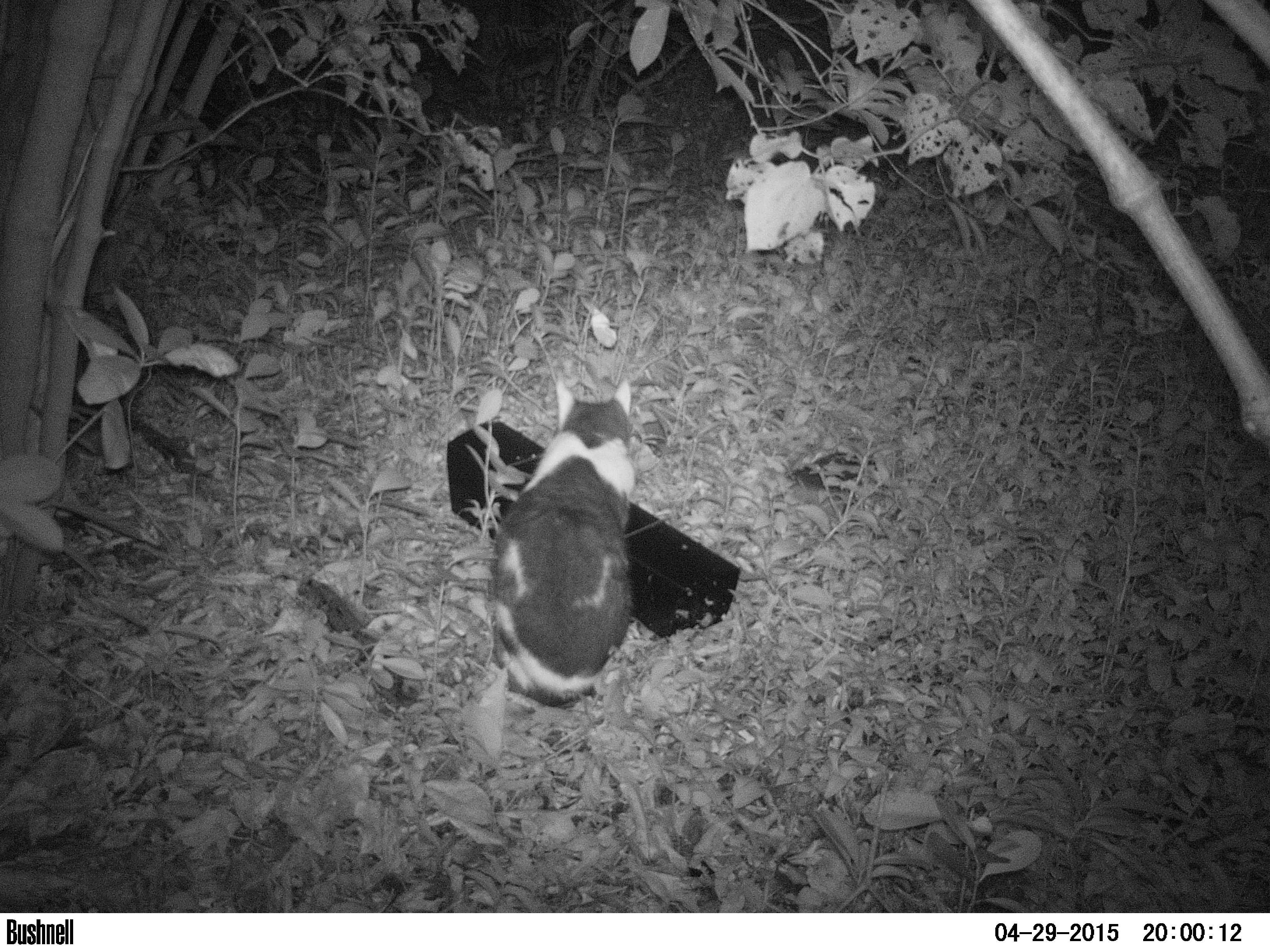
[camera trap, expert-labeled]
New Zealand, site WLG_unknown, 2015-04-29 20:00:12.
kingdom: Animalia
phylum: Chordata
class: Mammalia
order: Carnivora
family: Felidae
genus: Felis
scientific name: Felis catus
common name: domestic cat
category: cat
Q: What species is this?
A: Cat (domestic cat) (Felis catus).